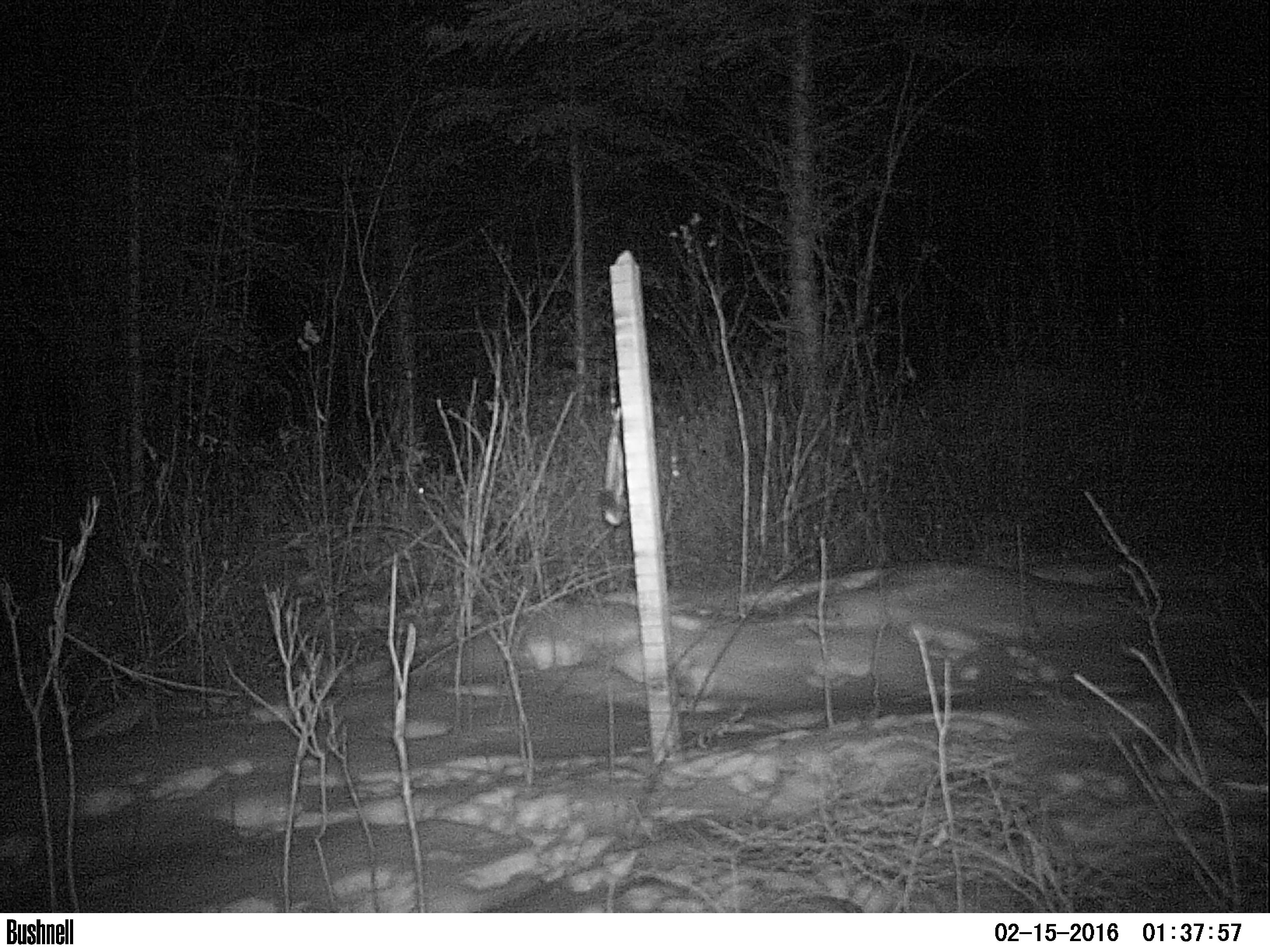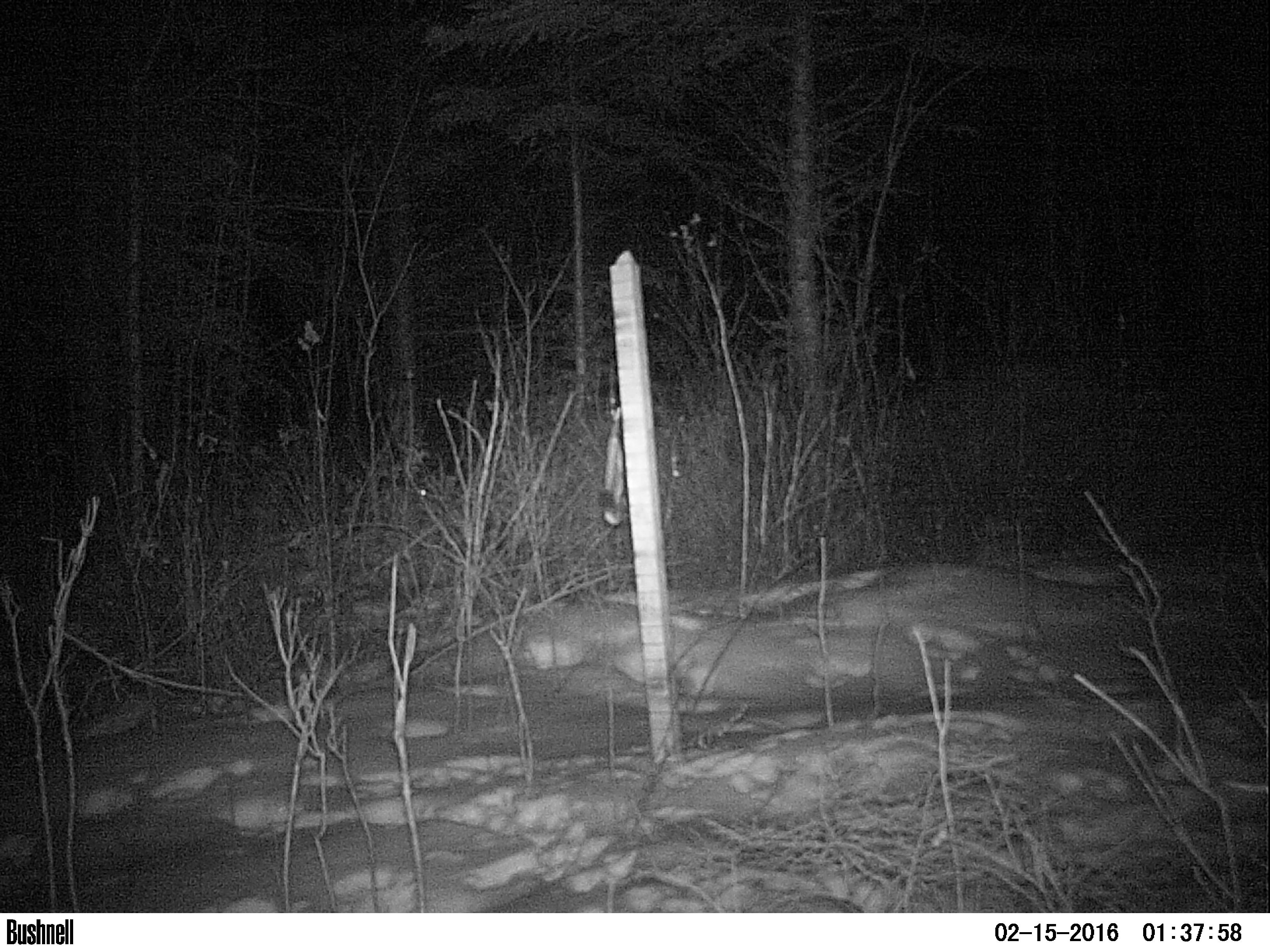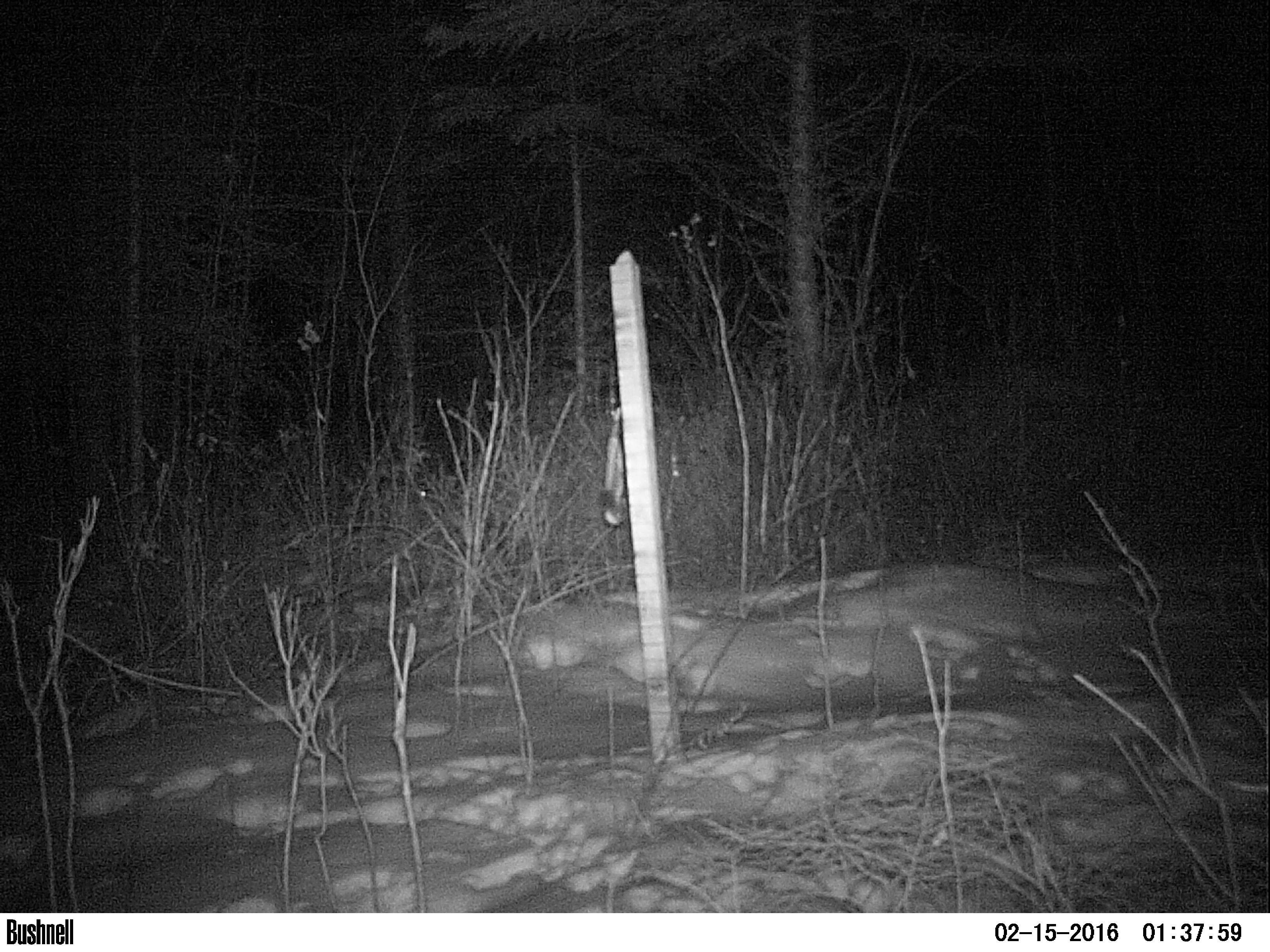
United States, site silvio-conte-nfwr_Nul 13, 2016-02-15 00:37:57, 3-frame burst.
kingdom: Animalia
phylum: Chordata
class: Mammalia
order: Lagomorpha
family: Leporidae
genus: Lepus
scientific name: Lepus americanus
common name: snowshoe hare